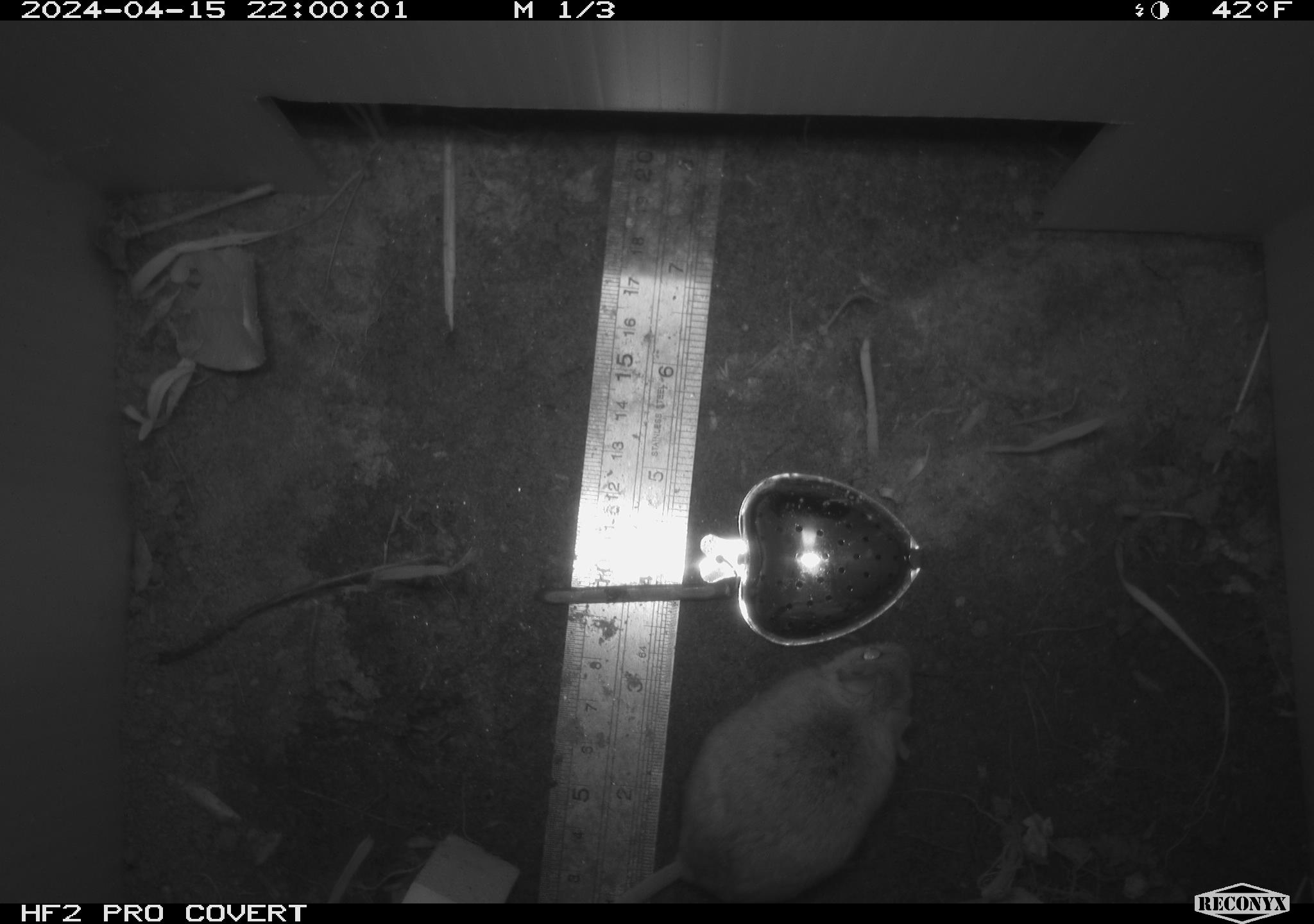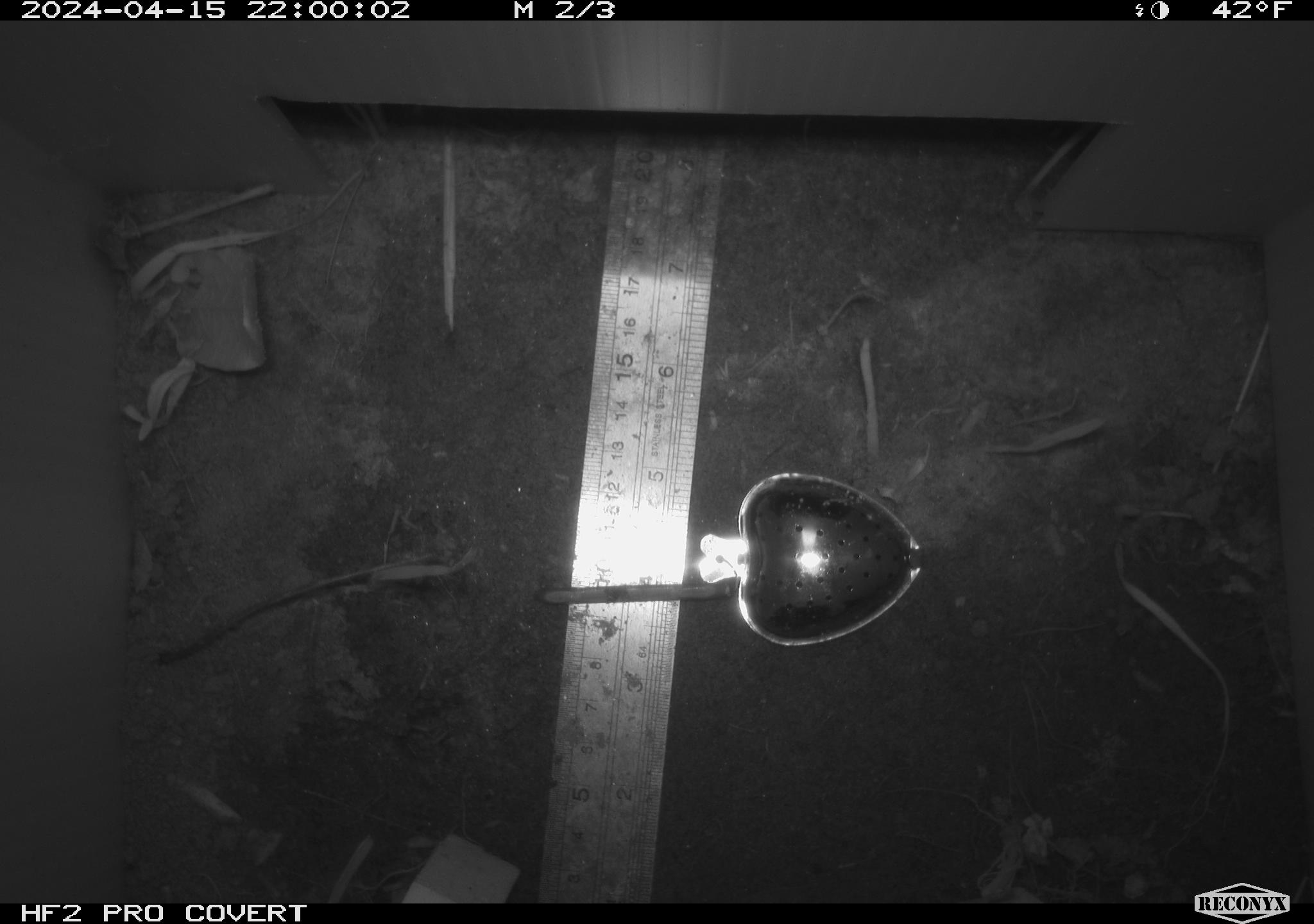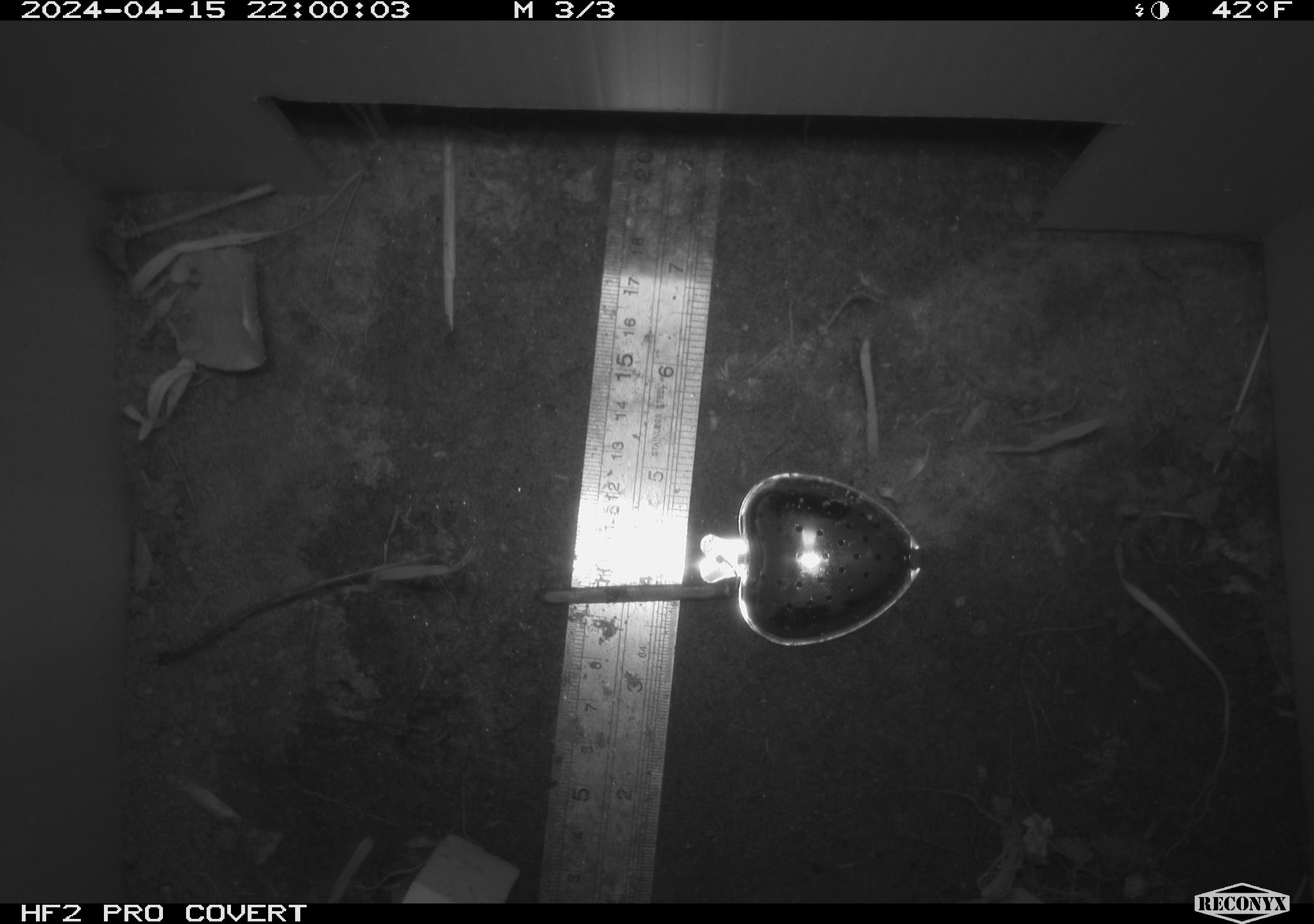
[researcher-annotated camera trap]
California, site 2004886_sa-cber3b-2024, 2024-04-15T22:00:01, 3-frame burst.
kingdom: Animalia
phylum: Chordata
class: Mammalia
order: Rodentia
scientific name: Rodentia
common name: mouse species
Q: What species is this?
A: Mouse species (Rodentia).